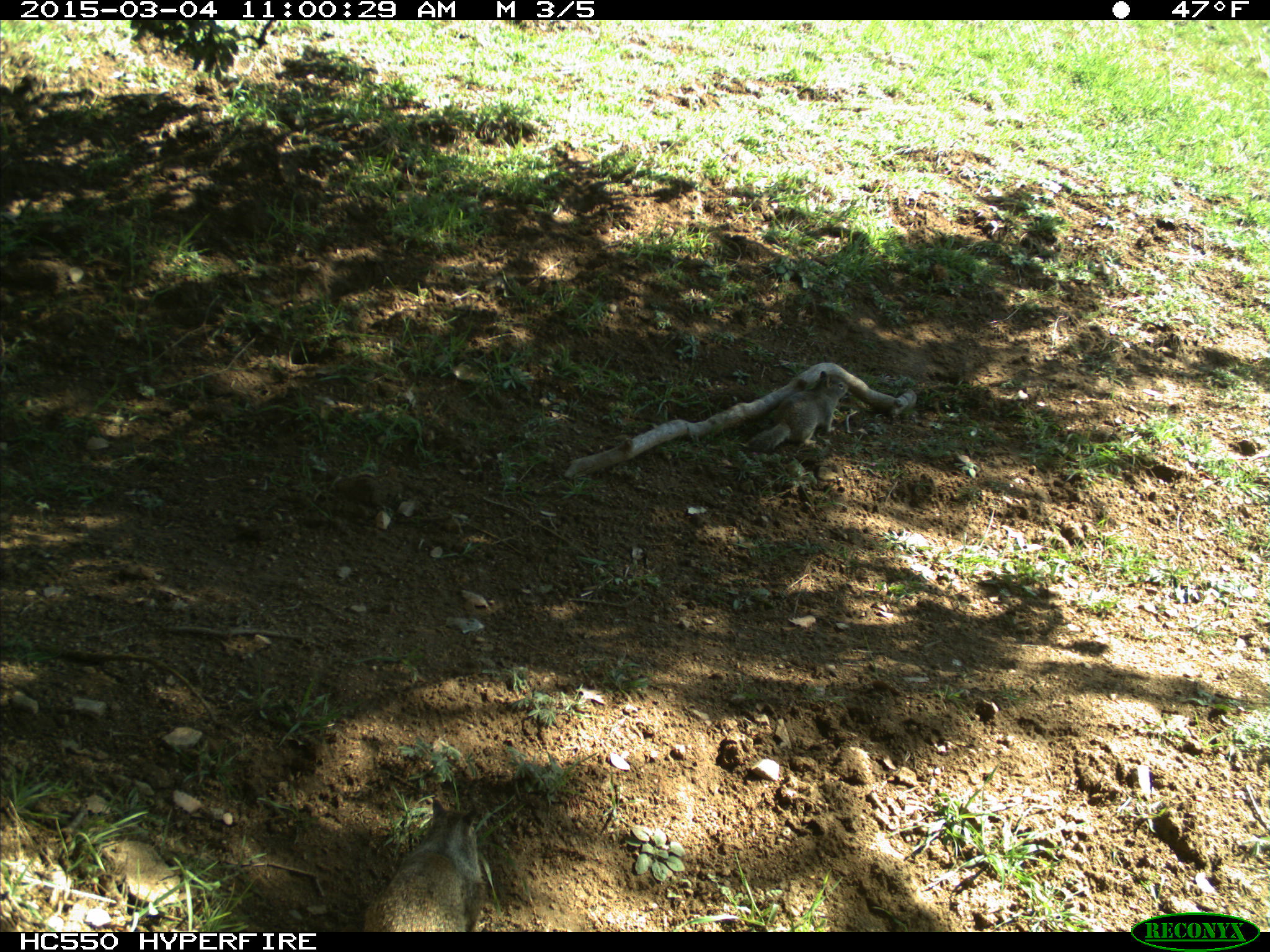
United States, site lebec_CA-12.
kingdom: Animalia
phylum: Chordata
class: Mammalia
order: Rodentia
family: Sciuridae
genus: Otospermophilus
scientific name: Otospermophilus beecheyi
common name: california ground squirrel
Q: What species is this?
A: Otospermophilus beecheyi (california ground squirrel).